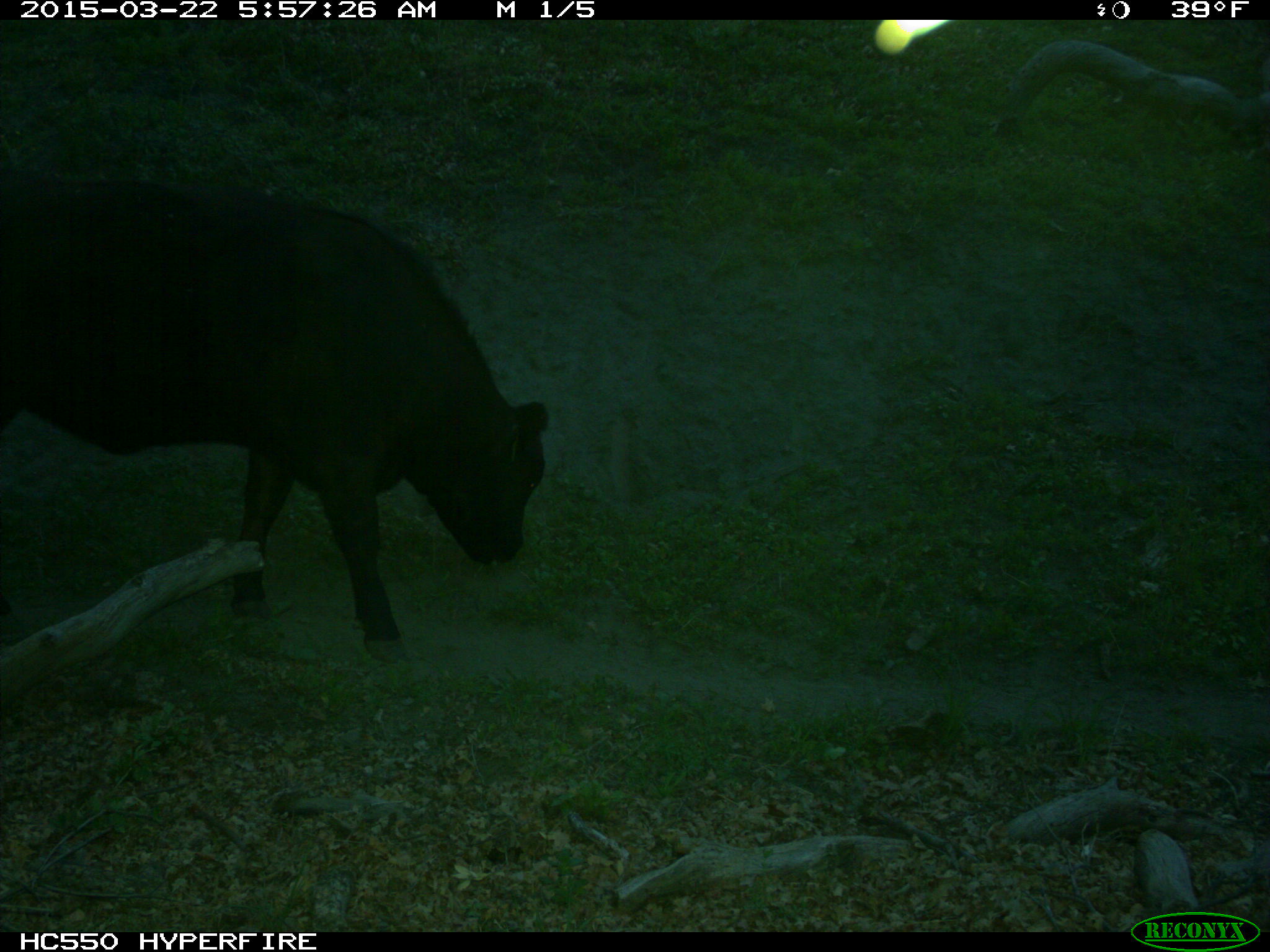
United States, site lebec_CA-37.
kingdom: Animalia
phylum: Chordata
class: Mammalia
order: Artiodactyla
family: Bovidae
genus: Bos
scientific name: Bos taurus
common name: domestic cow